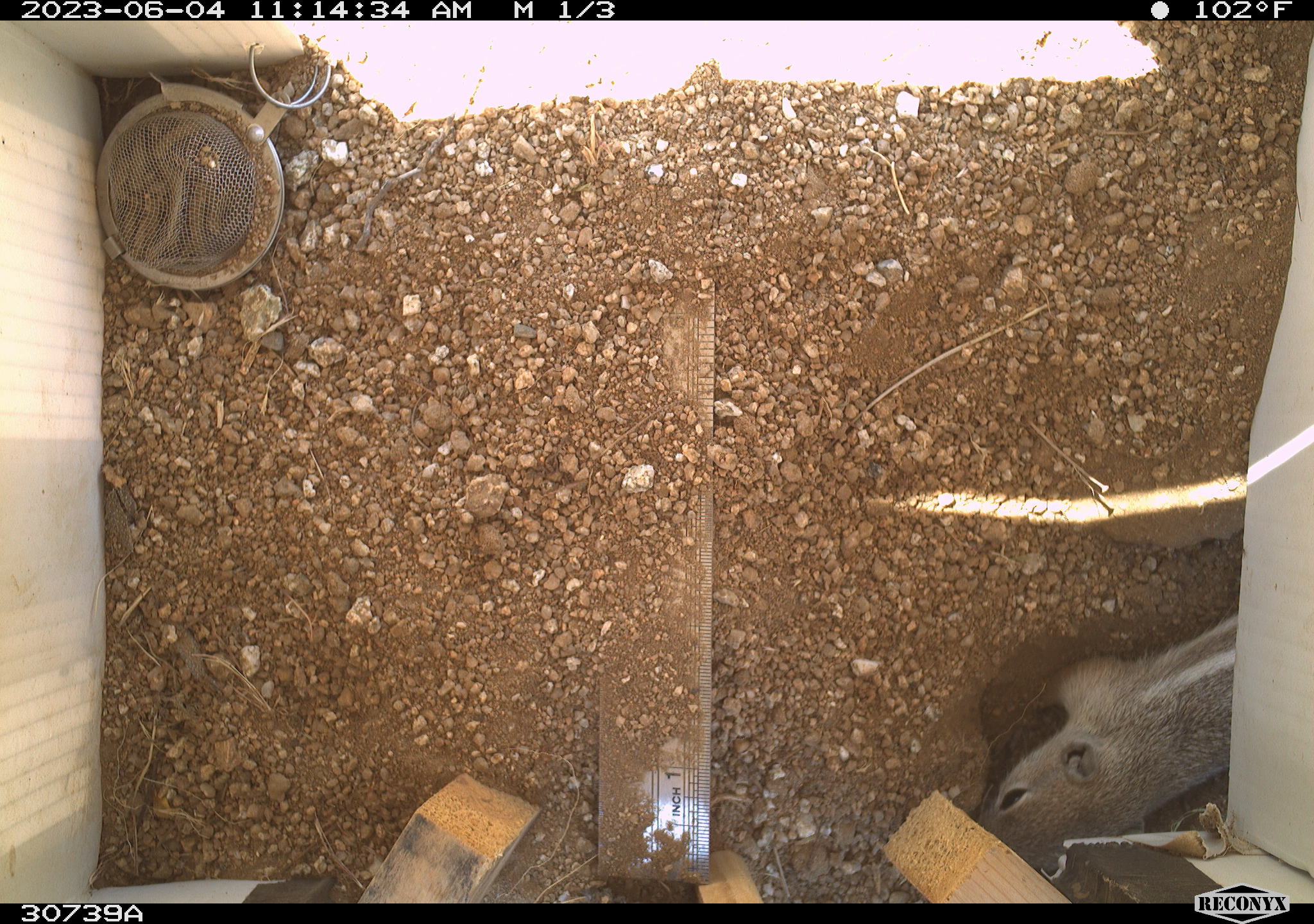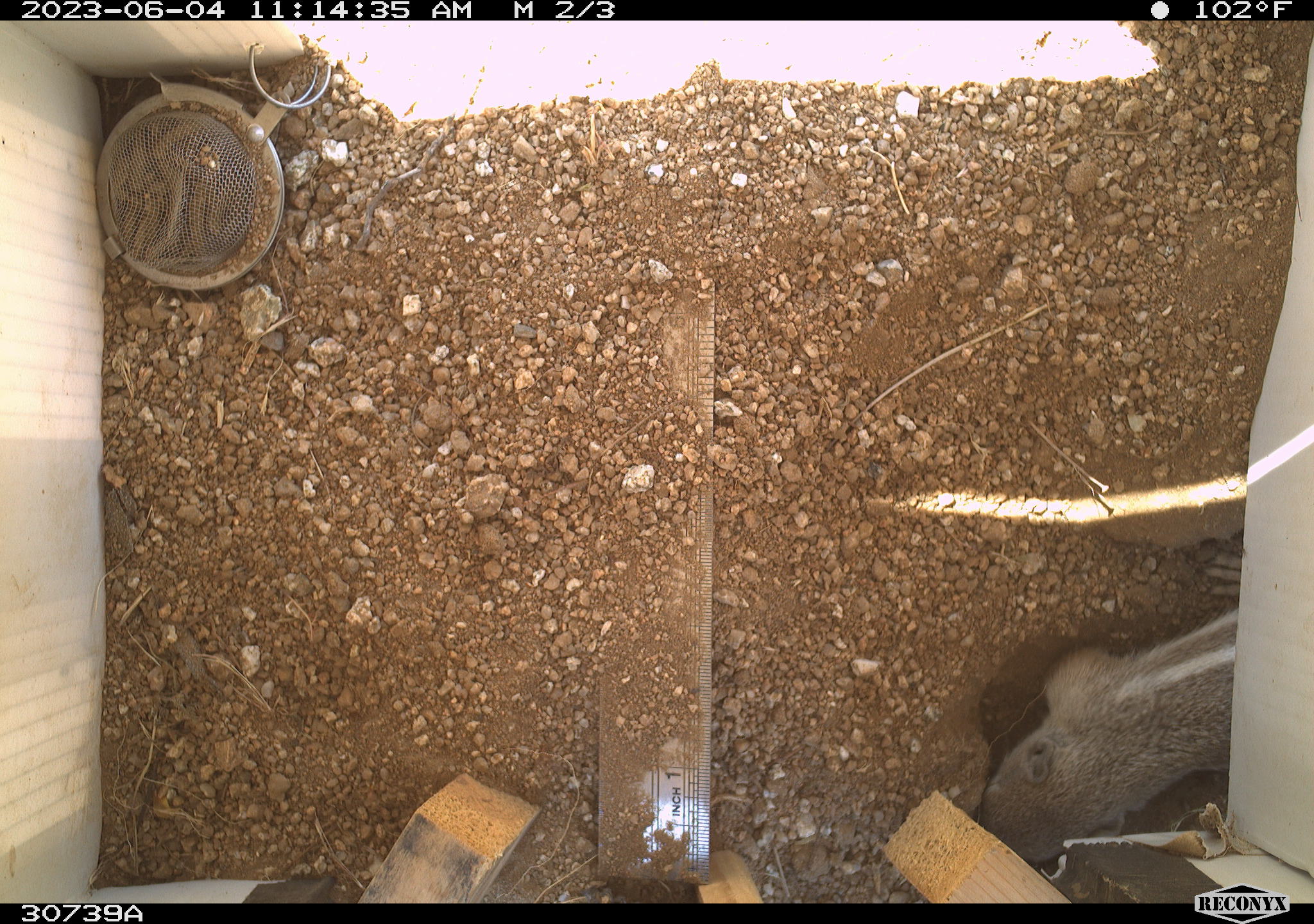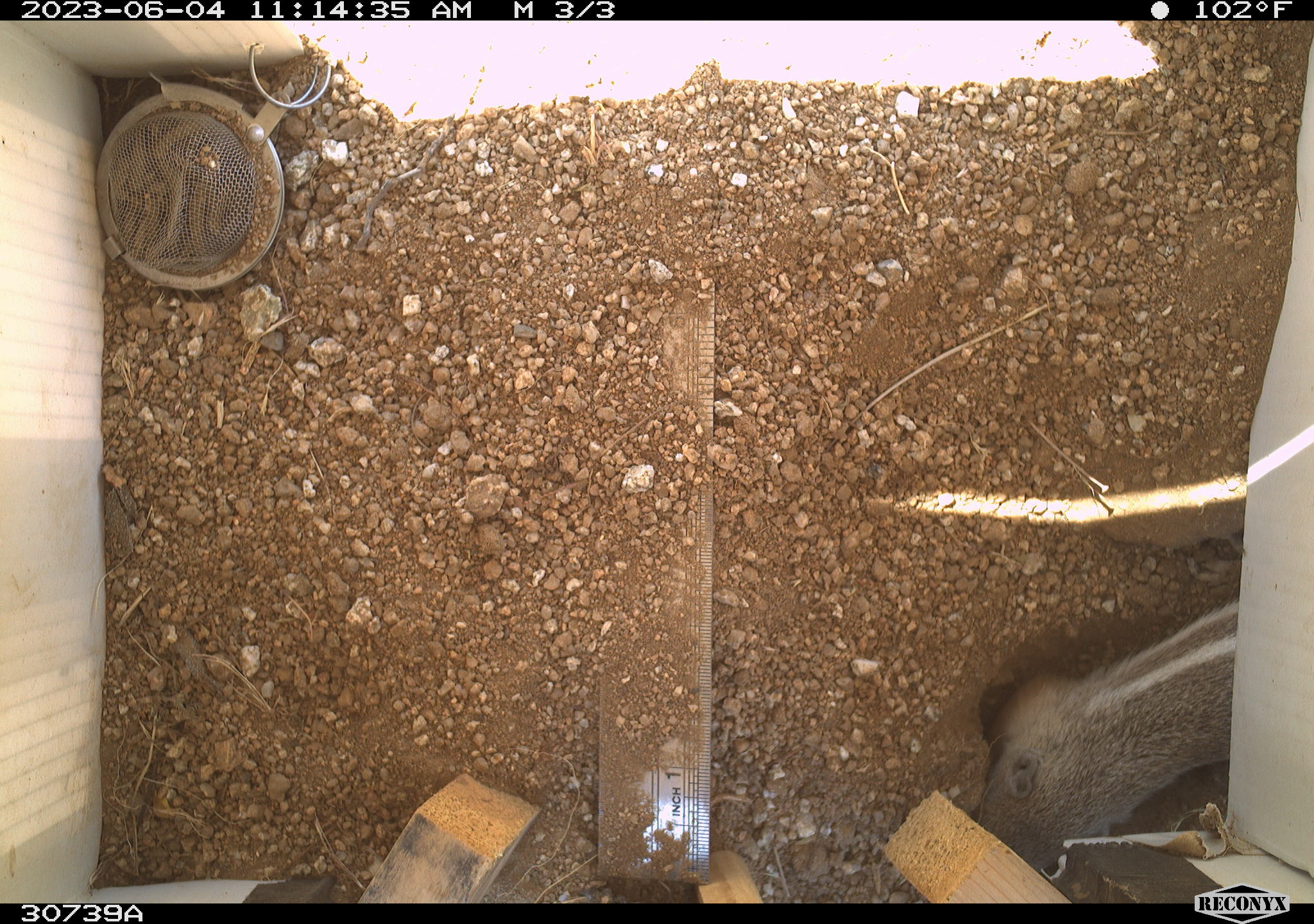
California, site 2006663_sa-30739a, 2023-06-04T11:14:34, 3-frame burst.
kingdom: Animalia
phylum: Chordata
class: Mammalia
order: Rodentia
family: Sciuridae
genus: Ammospermophilus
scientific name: Ammospermophilus leucurus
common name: white-tailed antelope squirrel